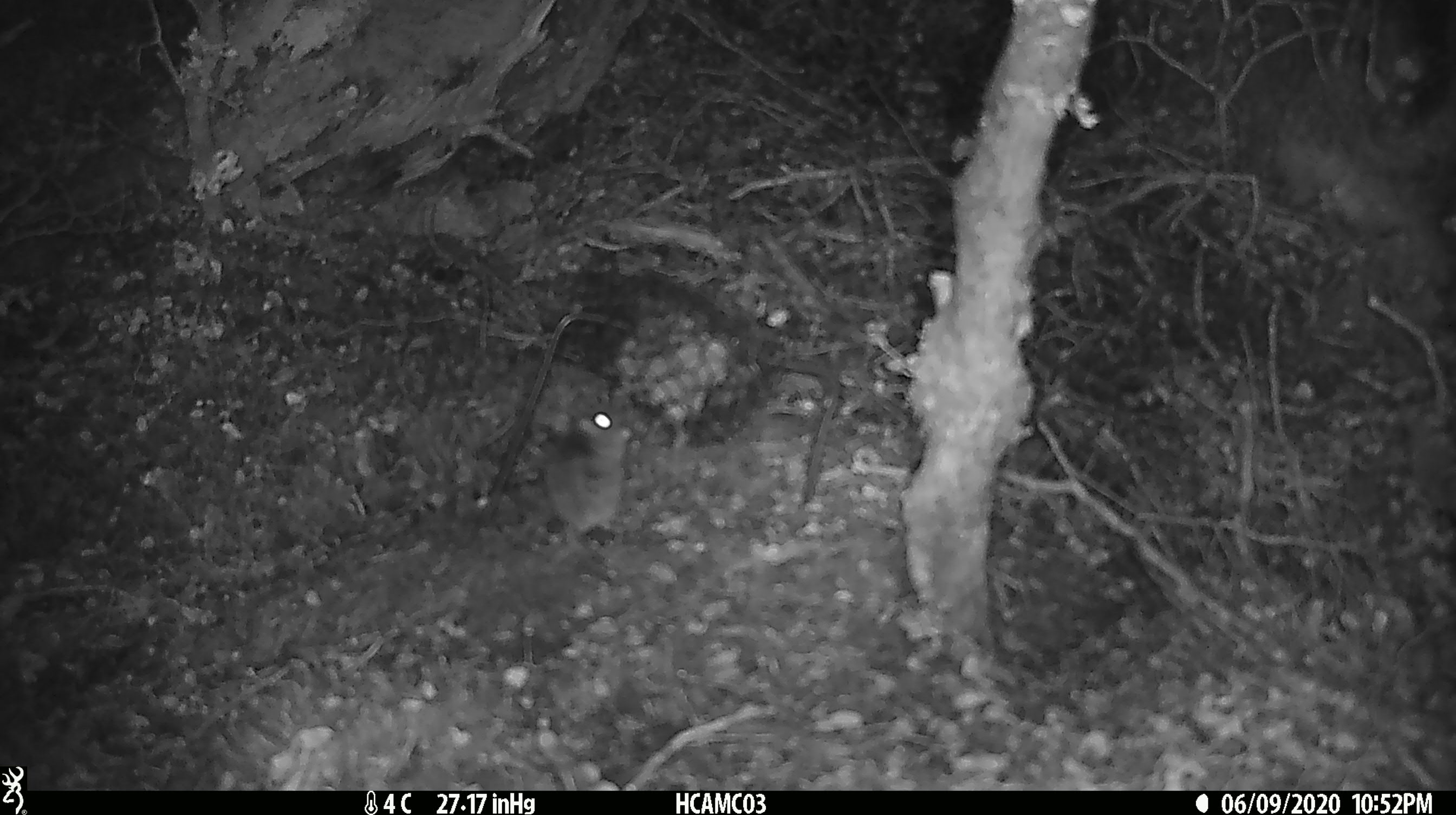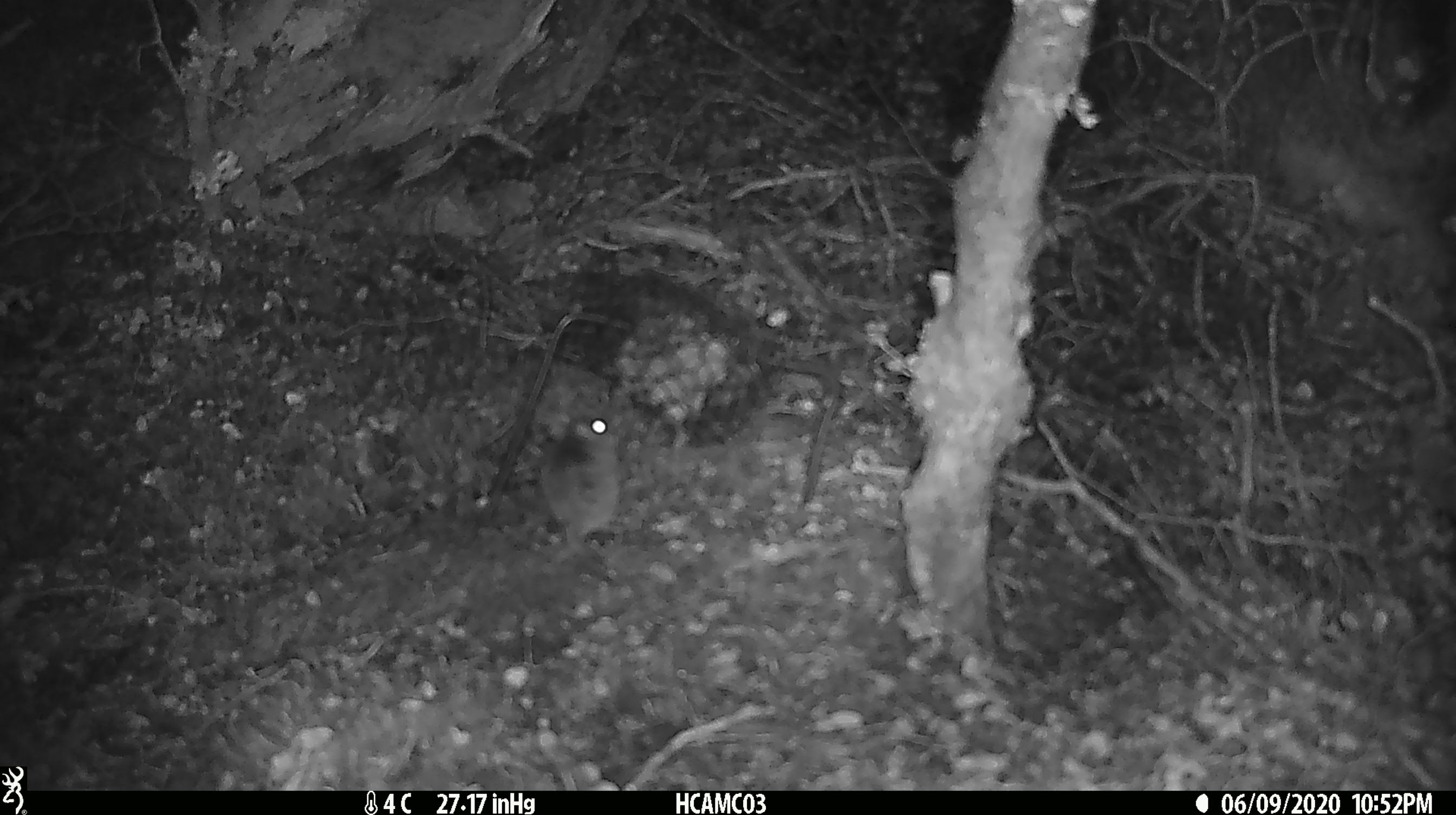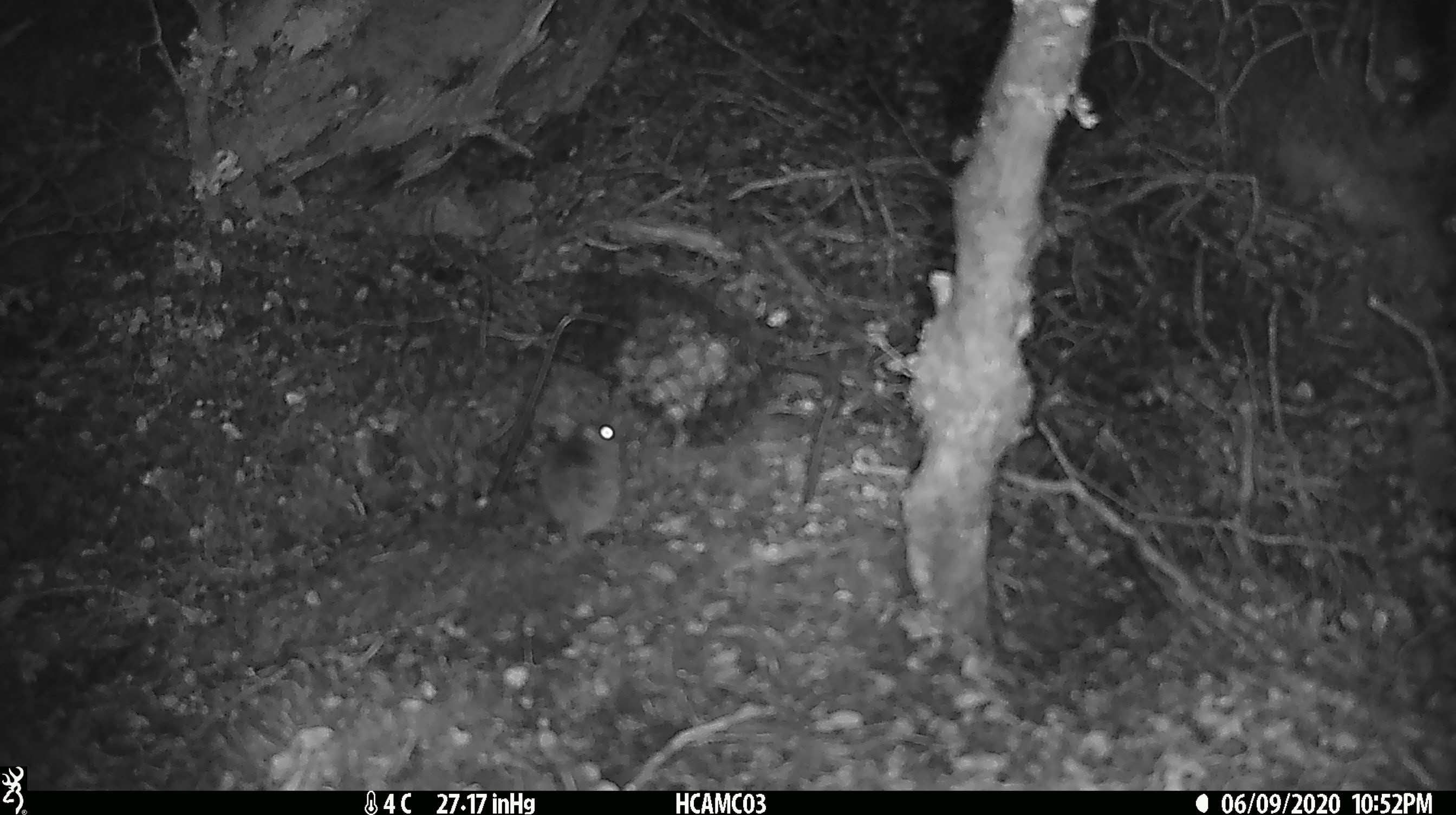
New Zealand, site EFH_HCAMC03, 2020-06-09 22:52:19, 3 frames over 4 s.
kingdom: Animalia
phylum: Chordata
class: Mammalia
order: Rodentia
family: Muridae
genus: Mus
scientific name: Mus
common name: mouse